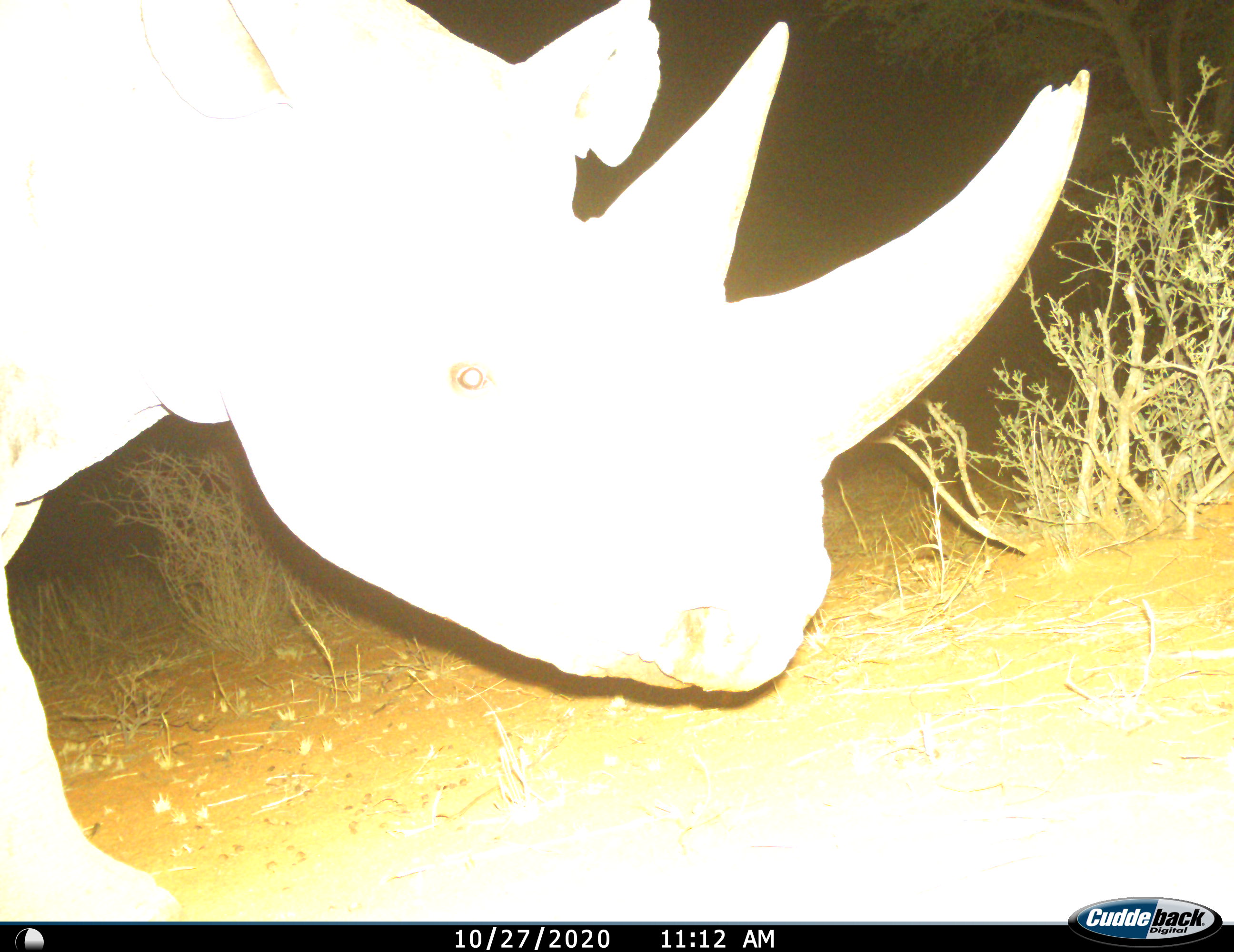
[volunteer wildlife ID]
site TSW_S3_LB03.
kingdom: Animalia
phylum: Chordata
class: Mammalia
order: Perissodactyla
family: Rhinocerotidae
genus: Diceros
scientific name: Diceros bicornis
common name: black rhinoceros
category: rhinocerosblack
Rhinocerosblack (black rhinoceros) (Diceros bicornis), count 1. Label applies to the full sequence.